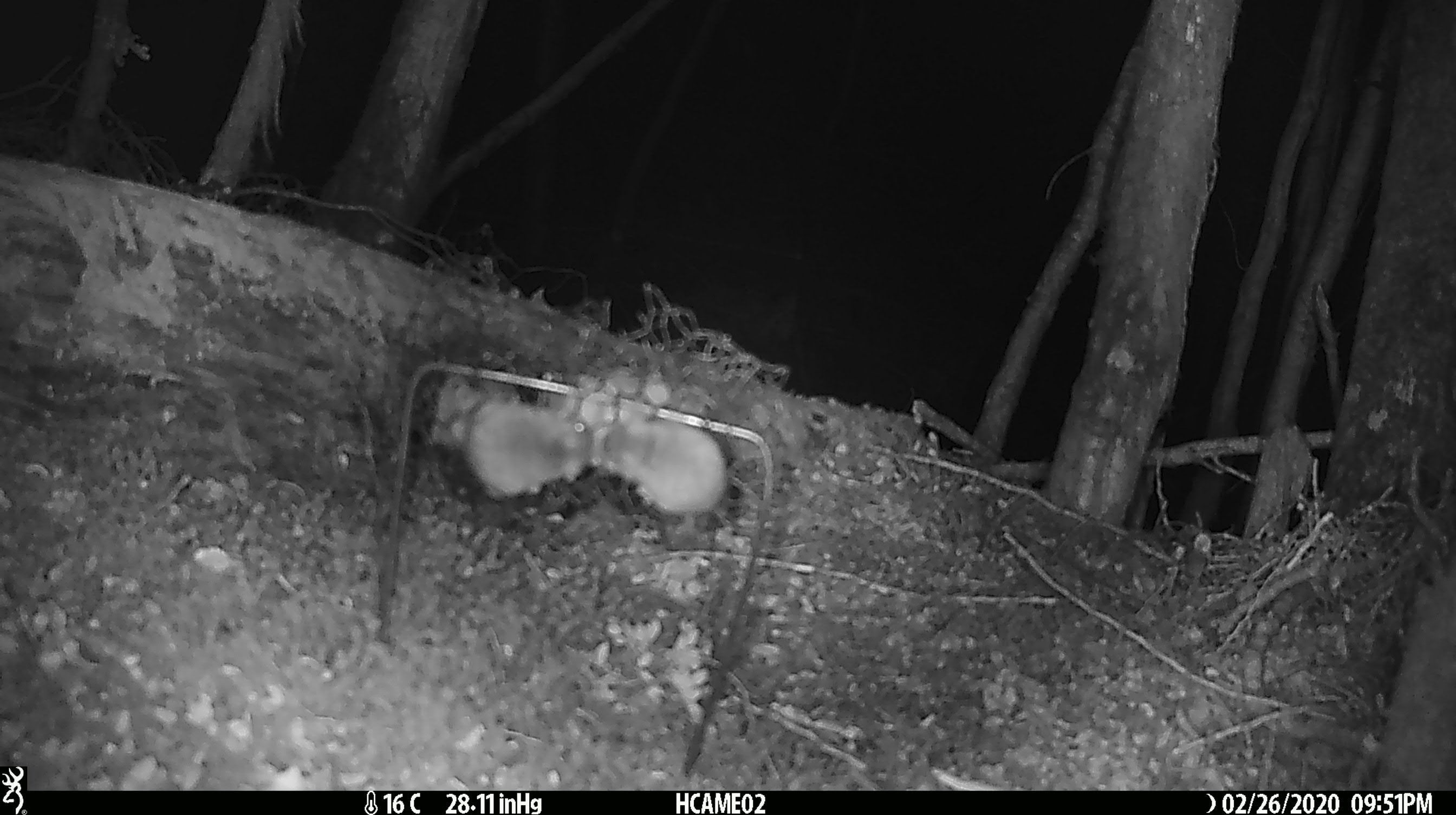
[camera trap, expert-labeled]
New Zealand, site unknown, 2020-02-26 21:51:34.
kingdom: Animalia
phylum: Chordata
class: Mammalia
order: Rodentia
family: Muridae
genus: Mus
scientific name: Mus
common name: mouse